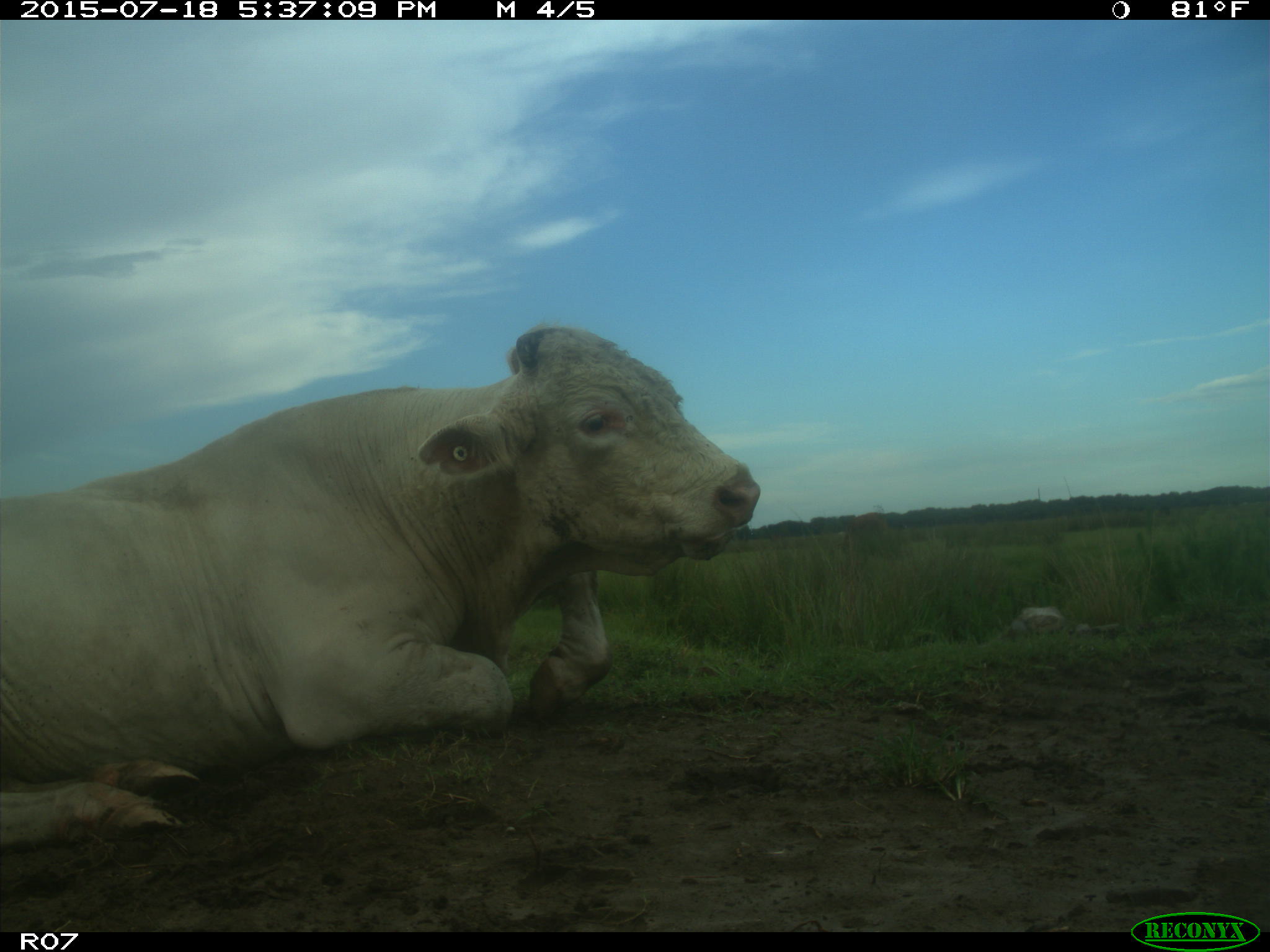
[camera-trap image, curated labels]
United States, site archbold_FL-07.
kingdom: Animalia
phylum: Chordata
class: Mammalia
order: Artiodactyla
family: Bovidae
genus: Bos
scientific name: Bos taurus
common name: domestic cow